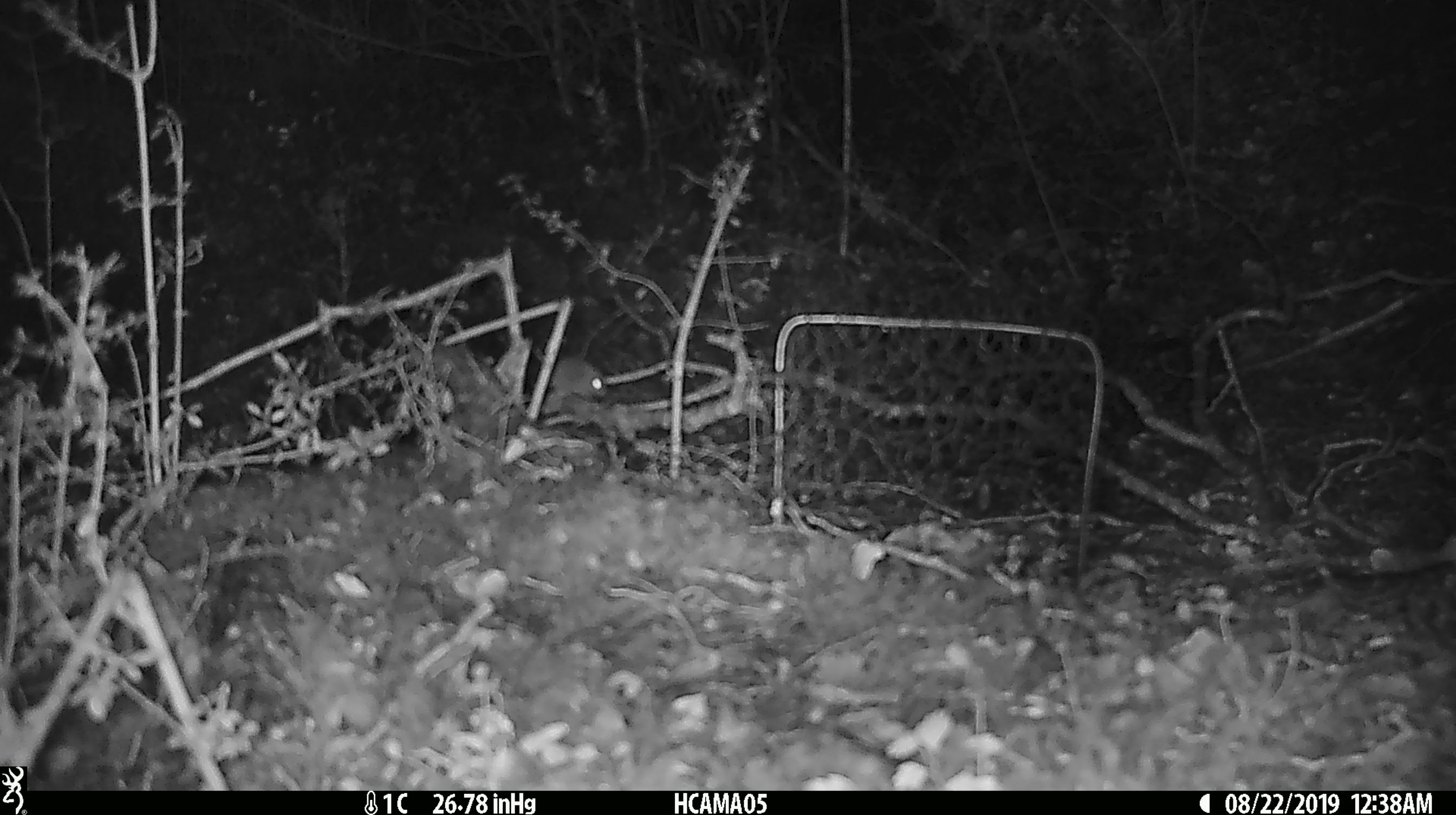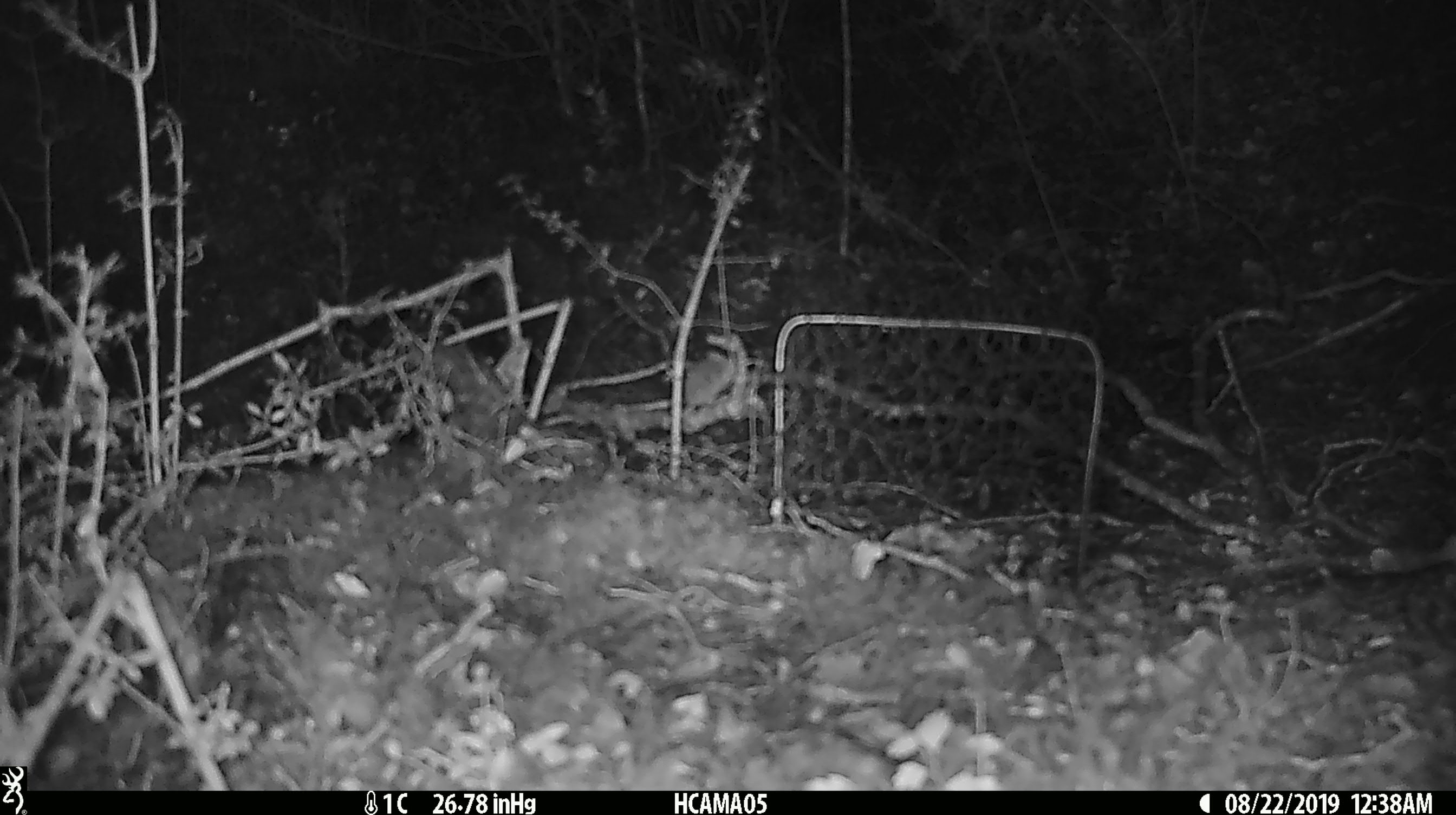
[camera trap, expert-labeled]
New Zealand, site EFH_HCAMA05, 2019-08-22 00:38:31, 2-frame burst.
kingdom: Animalia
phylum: Chordata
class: Mammalia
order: Rodentia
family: Muridae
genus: Mus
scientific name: Mus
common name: mouse